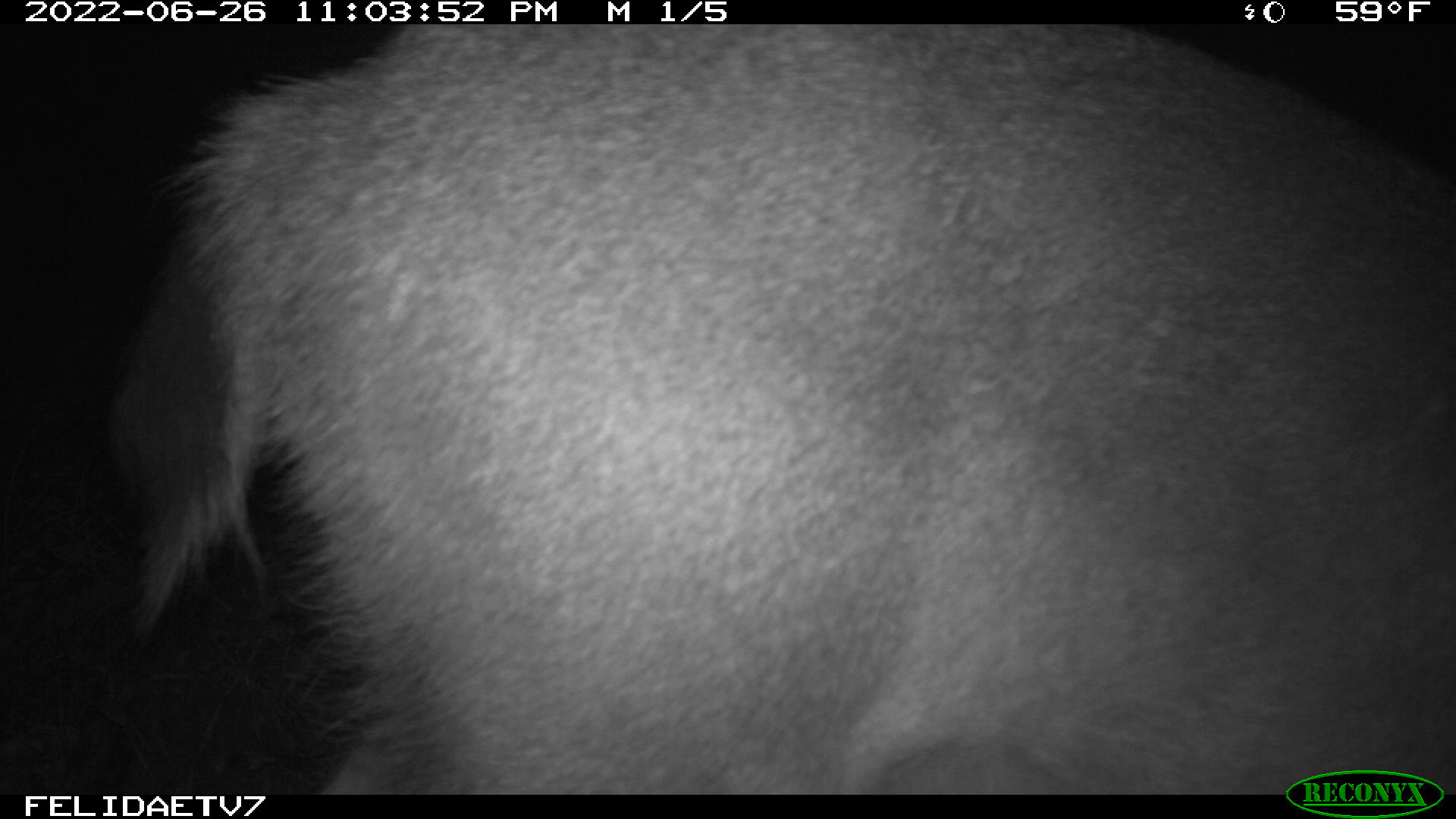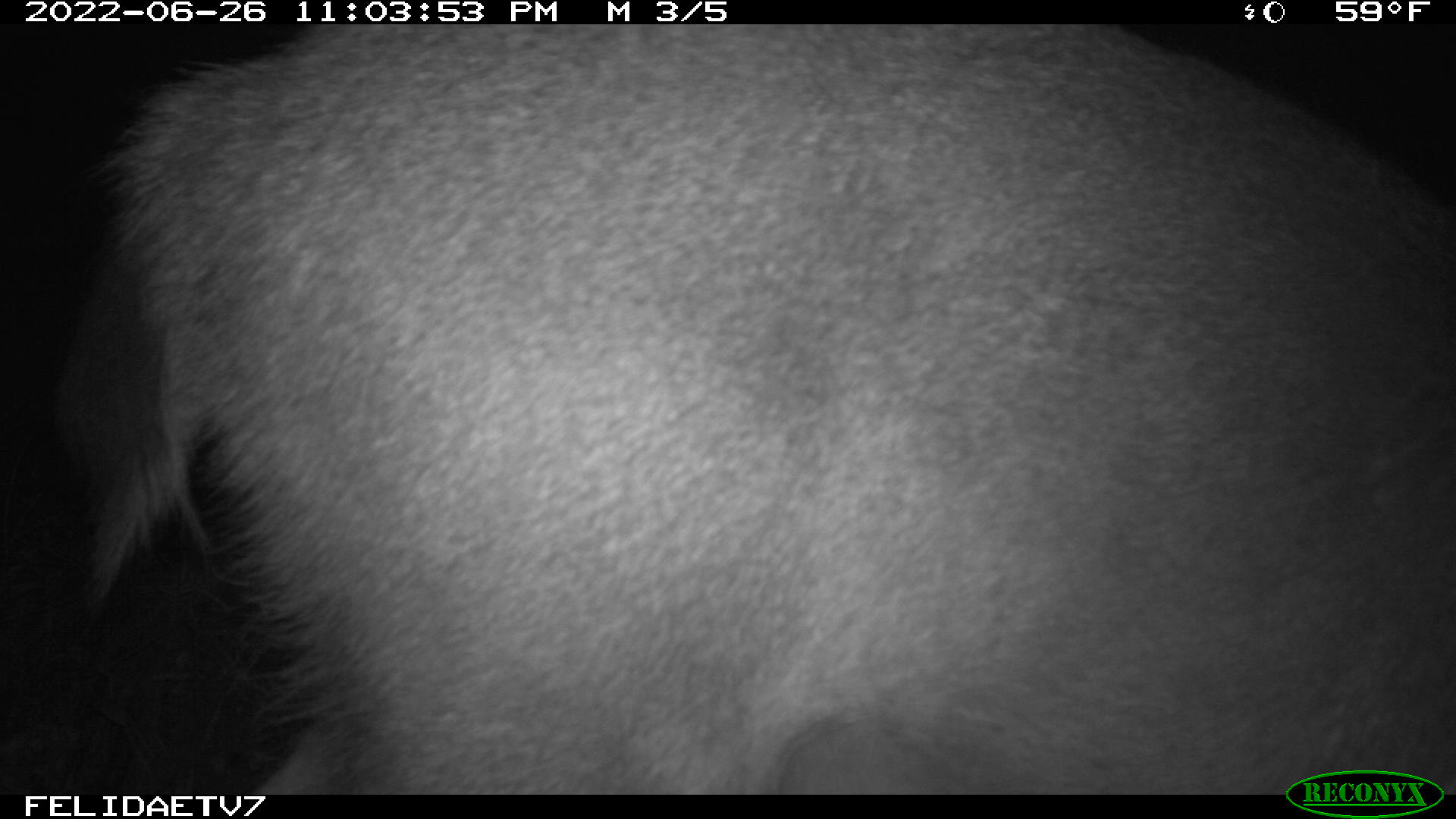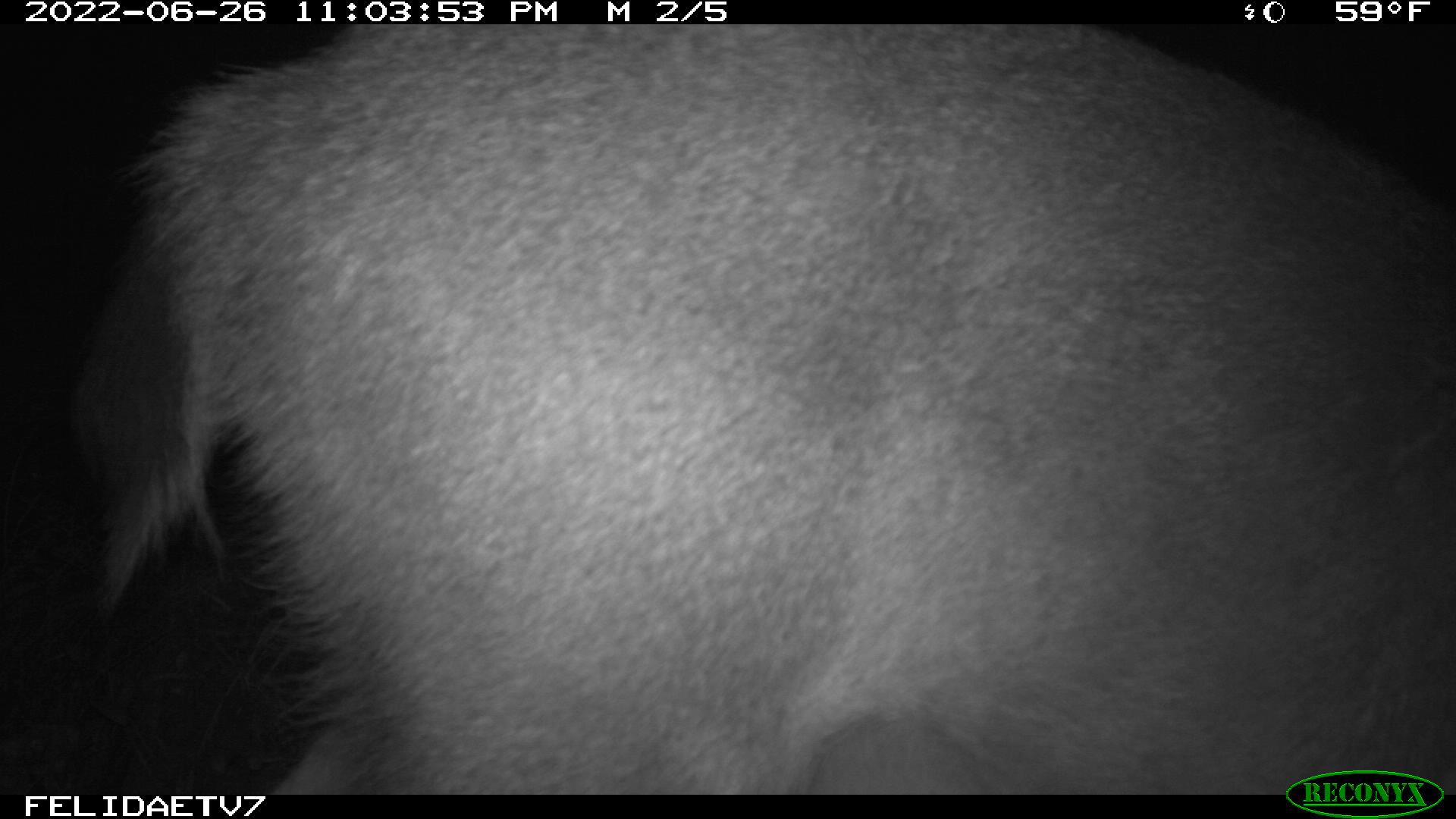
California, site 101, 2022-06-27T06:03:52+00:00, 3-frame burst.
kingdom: Animalia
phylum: Chordata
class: Mammalia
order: Artiodactyla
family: Cervidae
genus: Odocoileus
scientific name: Odocoileus hemionus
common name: mule deer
Mule deer (Odocoileus hemionus).